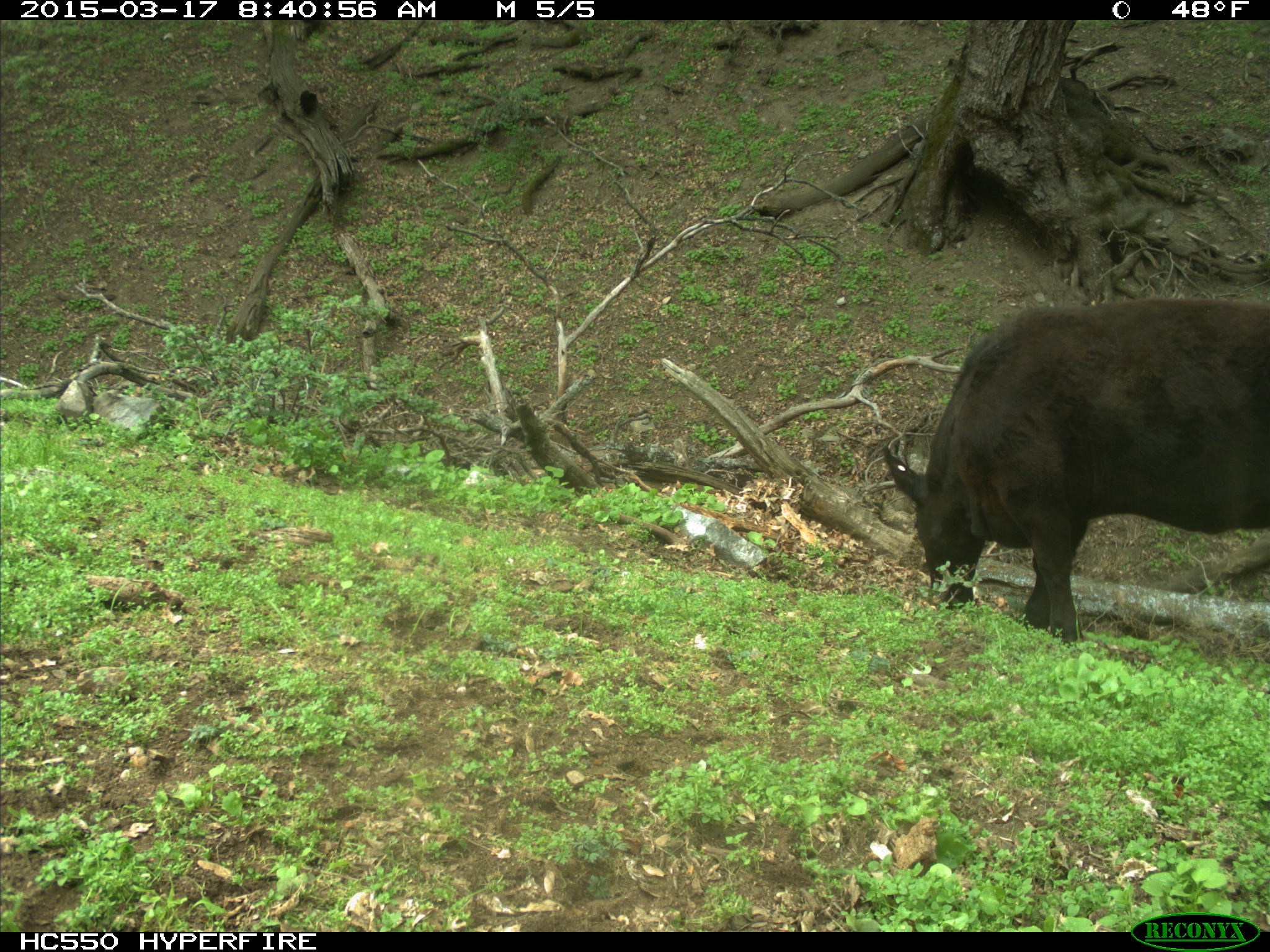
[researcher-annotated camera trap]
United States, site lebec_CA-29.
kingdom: Animalia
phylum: Chordata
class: Mammalia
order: Artiodactyla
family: Bovidae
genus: Bos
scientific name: Bos taurus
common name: domestic cow